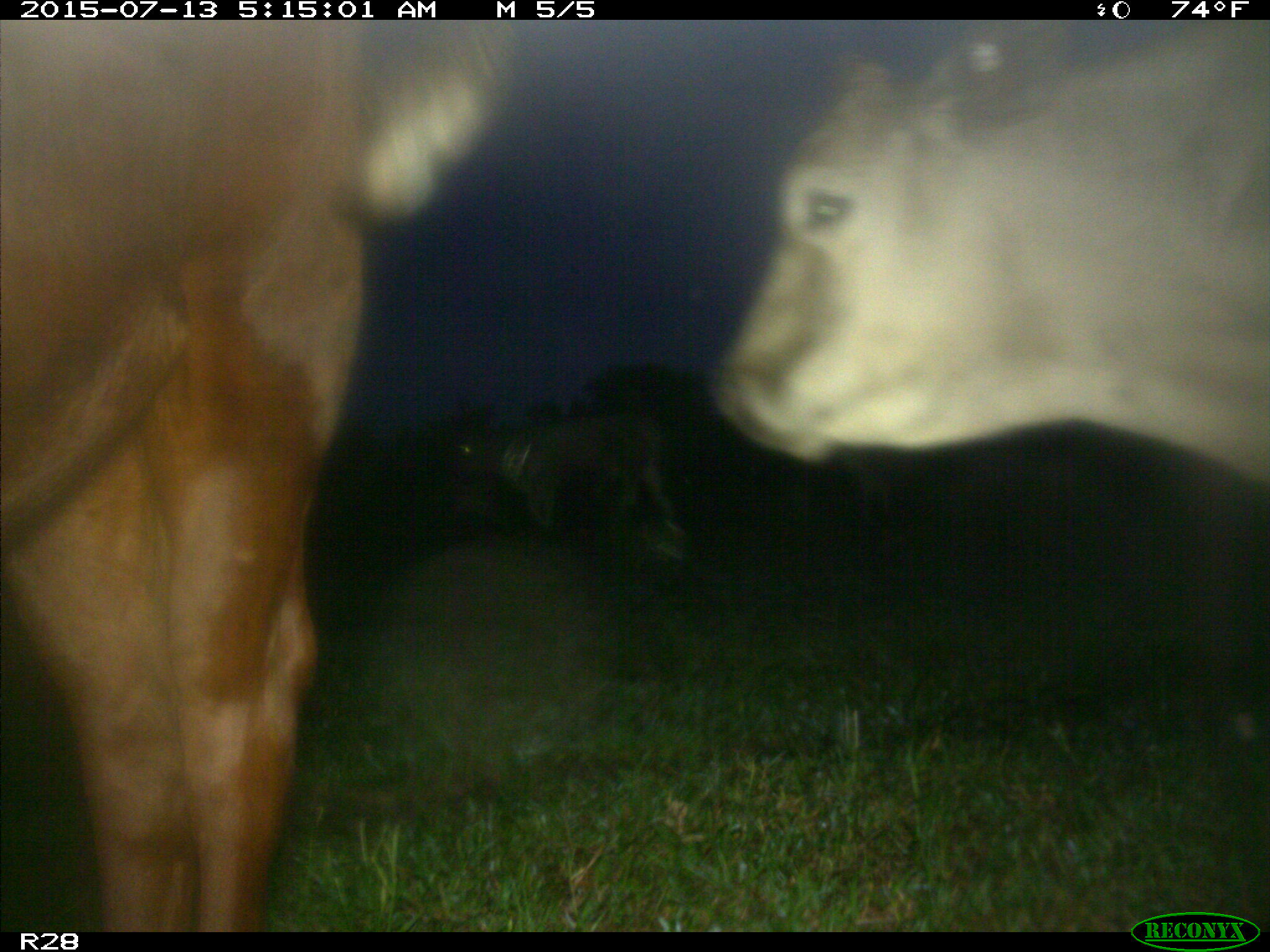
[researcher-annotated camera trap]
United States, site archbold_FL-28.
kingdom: Animalia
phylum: Chordata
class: Mammalia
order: Artiodactyla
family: Bovidae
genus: Bos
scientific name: Bos taurus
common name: domestic cow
Bos taurus (domestic cow).